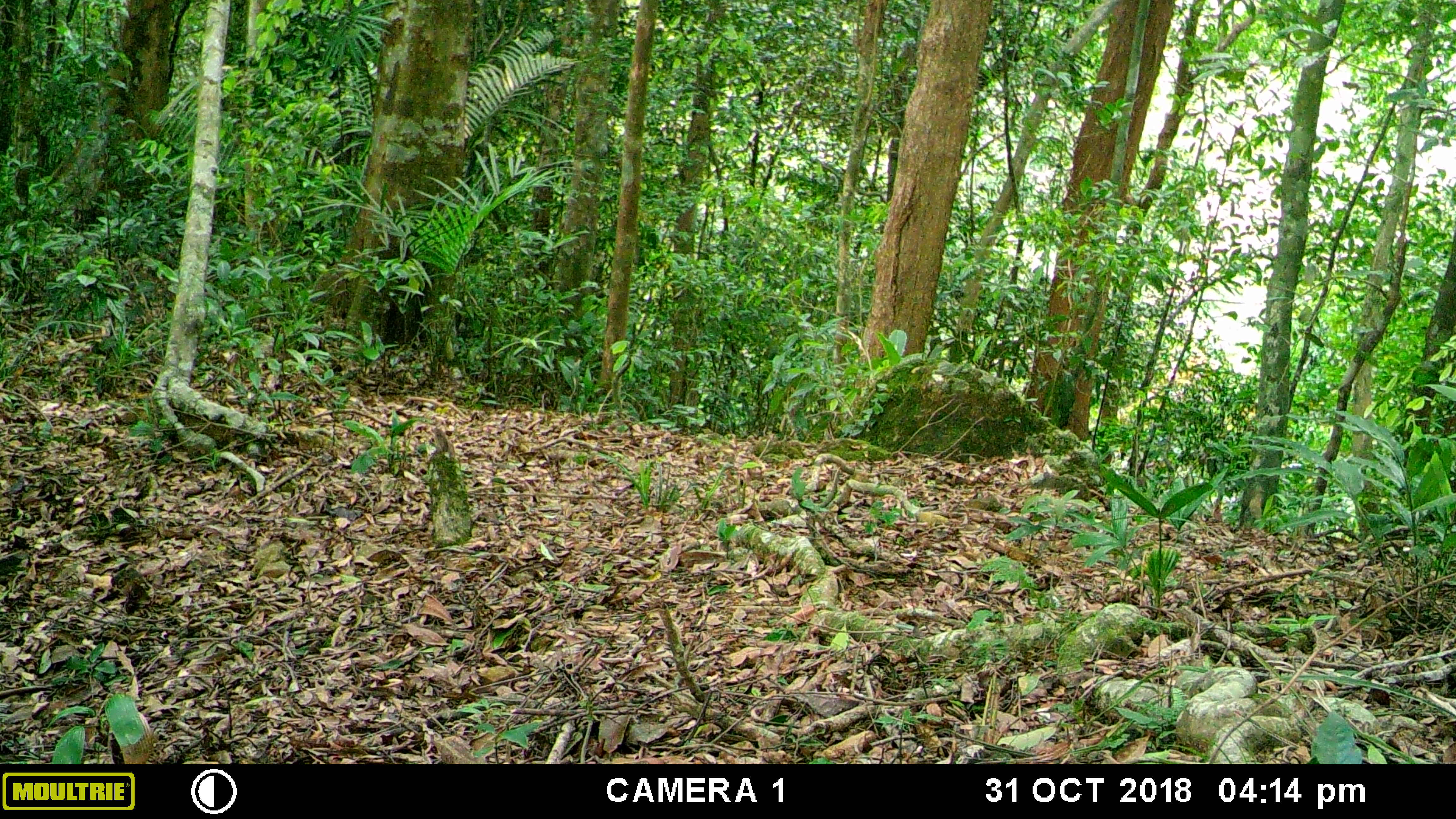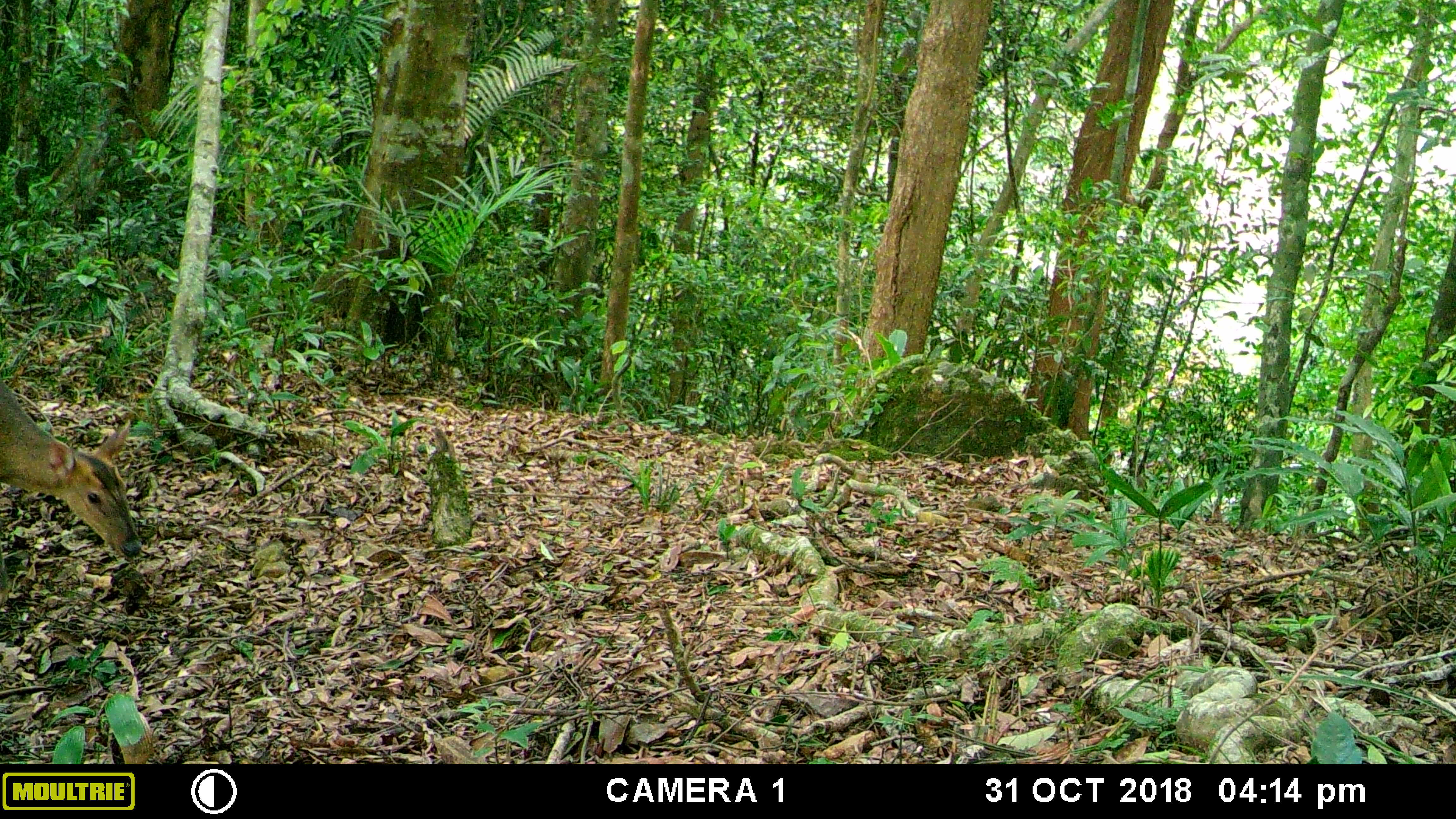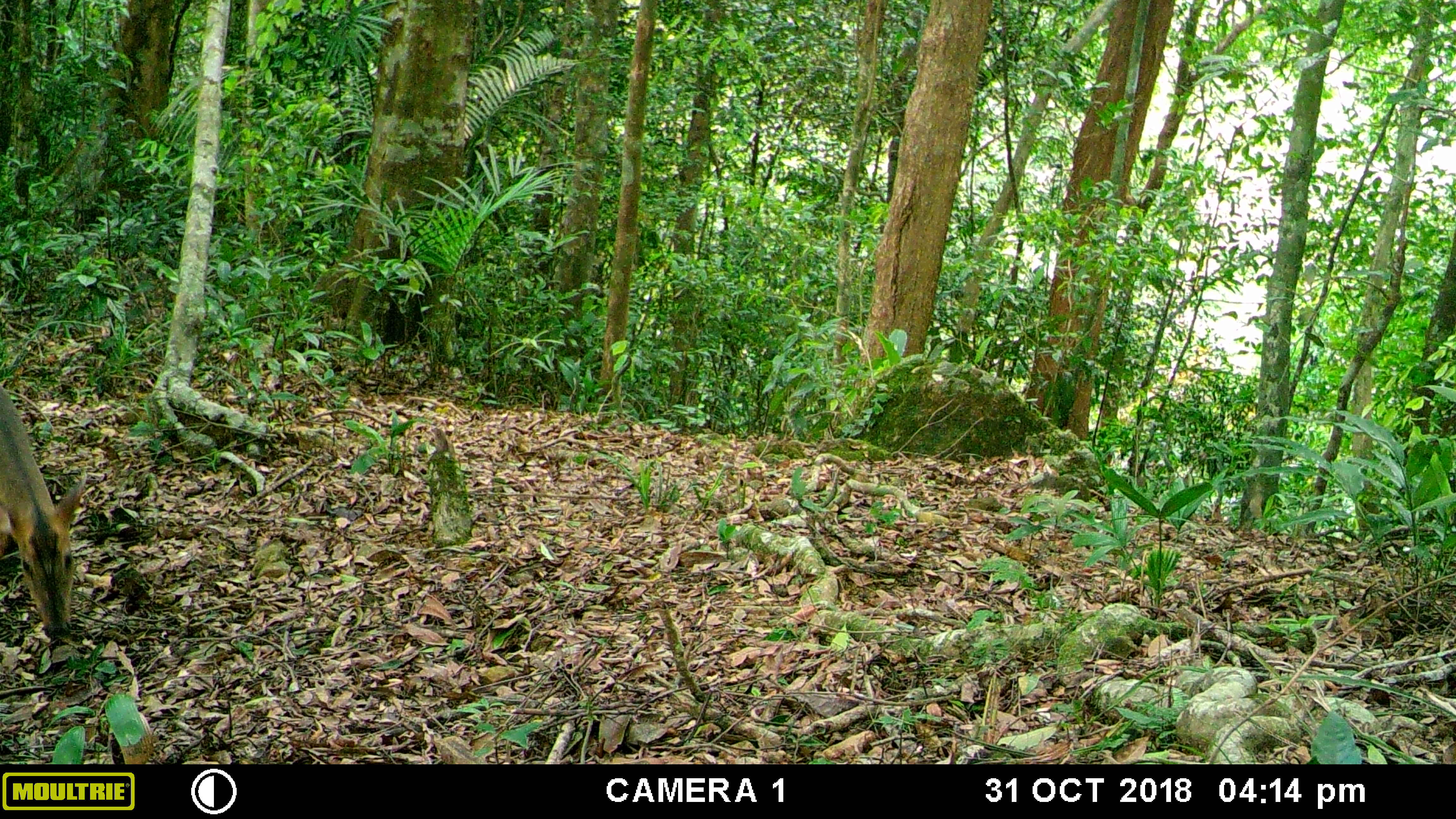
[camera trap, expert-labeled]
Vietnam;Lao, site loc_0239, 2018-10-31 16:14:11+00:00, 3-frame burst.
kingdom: Animalia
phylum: Chordata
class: Mammalia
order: Artiodactyla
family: Cervidae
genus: Muntiacus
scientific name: Muntiacus vuquangensis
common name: large-antlered muntjac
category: large antlered muntjac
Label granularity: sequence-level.